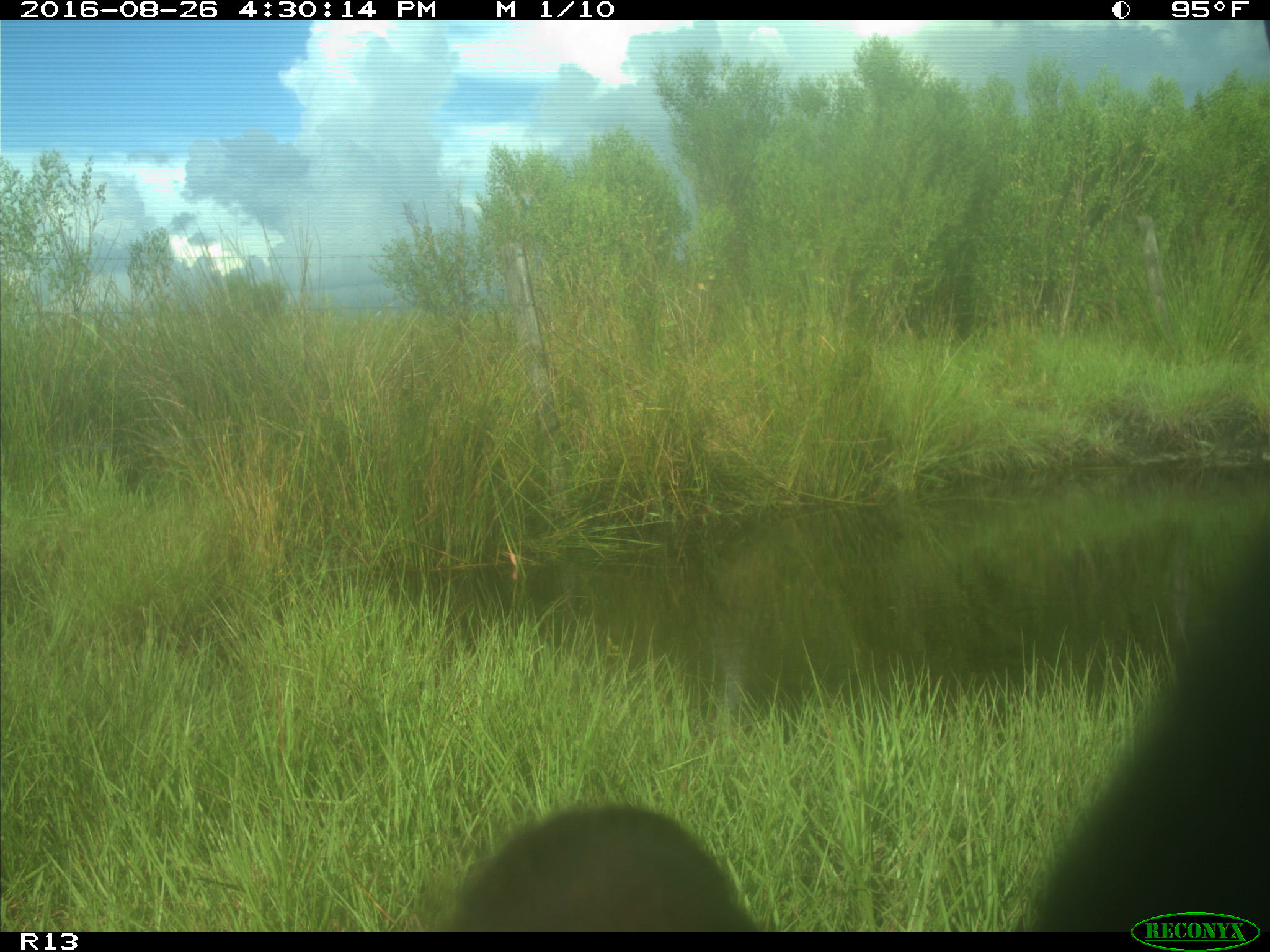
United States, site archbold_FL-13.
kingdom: Animalia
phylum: Chordata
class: Mammalia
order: Artiodactyla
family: Bovidae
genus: Bos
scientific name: Bos taurus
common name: domestic cow